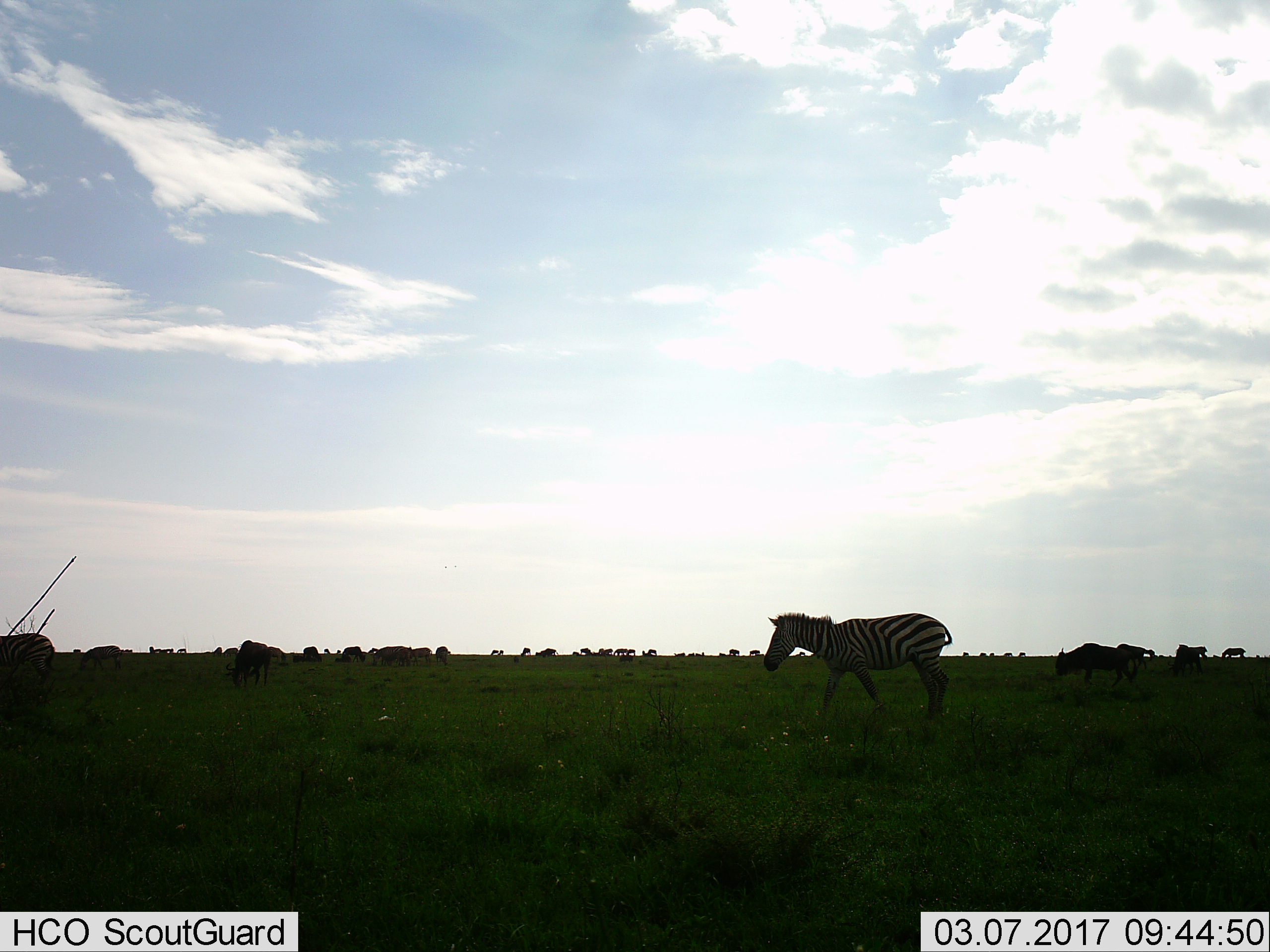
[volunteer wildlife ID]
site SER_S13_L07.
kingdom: Animalia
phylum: Chordata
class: Mammalia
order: Artiodactyla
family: Bovidae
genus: Connochaetes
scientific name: Connochaetes taurinus taurinus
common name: blue wildebeest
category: wildebeestblue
Wildebeestblue (blue wildebeest) (Connochaetes taurinus taurinus), count 11-50. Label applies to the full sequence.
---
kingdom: Animalia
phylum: Chordata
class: Mammalia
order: Perissodactyla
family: Equidae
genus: Equus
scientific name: Equus quagga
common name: plains zebra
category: zebraplains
Zebraplains (plains zebra) (Equus quagga), count 5. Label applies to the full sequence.